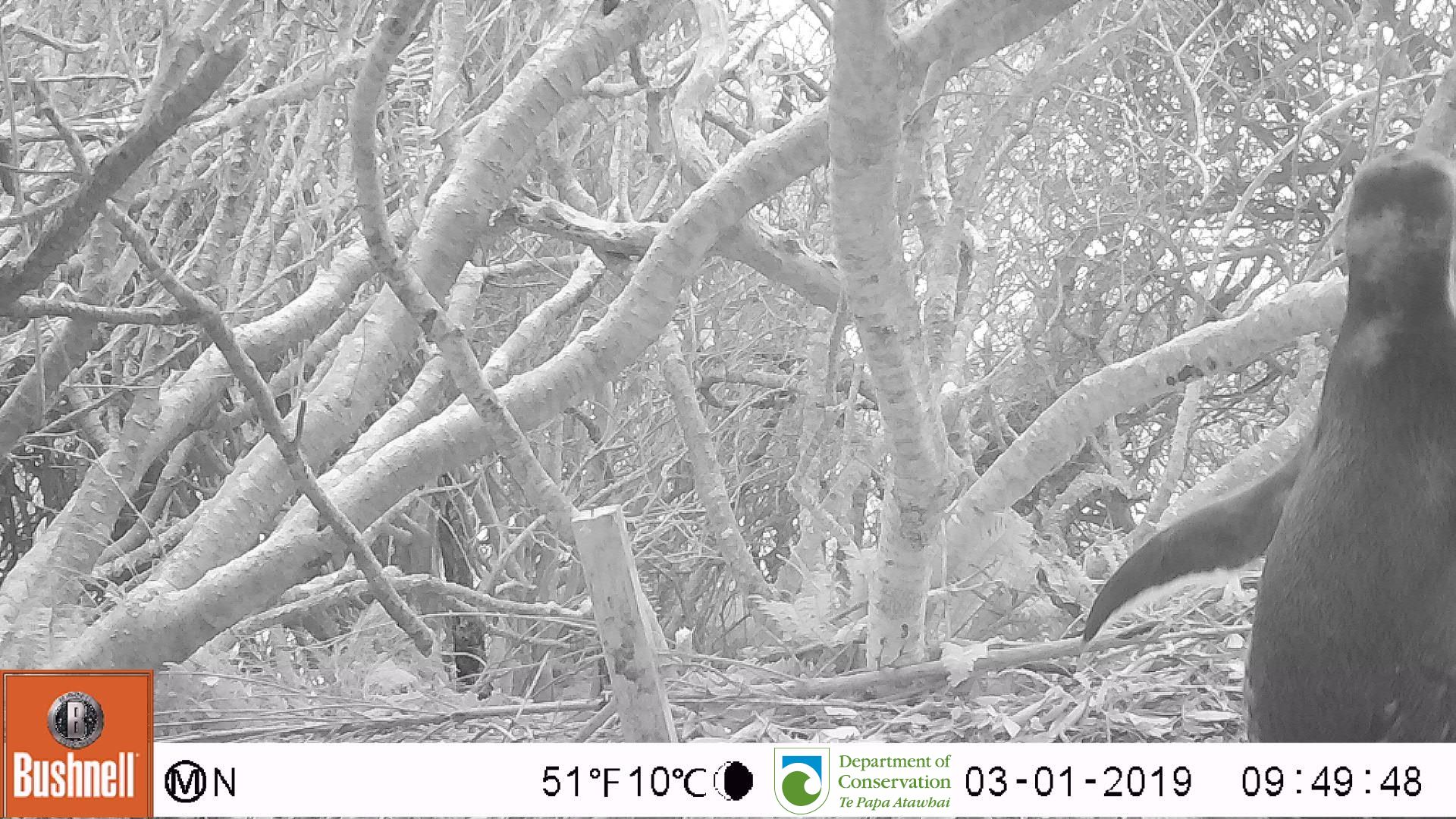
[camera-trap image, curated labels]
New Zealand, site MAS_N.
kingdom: Animalia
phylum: Chordata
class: Aves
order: Sphenisciformes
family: Spheniscidae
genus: Megadyptes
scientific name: Megadyptes antipodes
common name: yellow-eyed penguin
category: yellow eyed penguin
Yellow eyed penguin (yellow-eyed penguin) (Megadyptes antipodes).